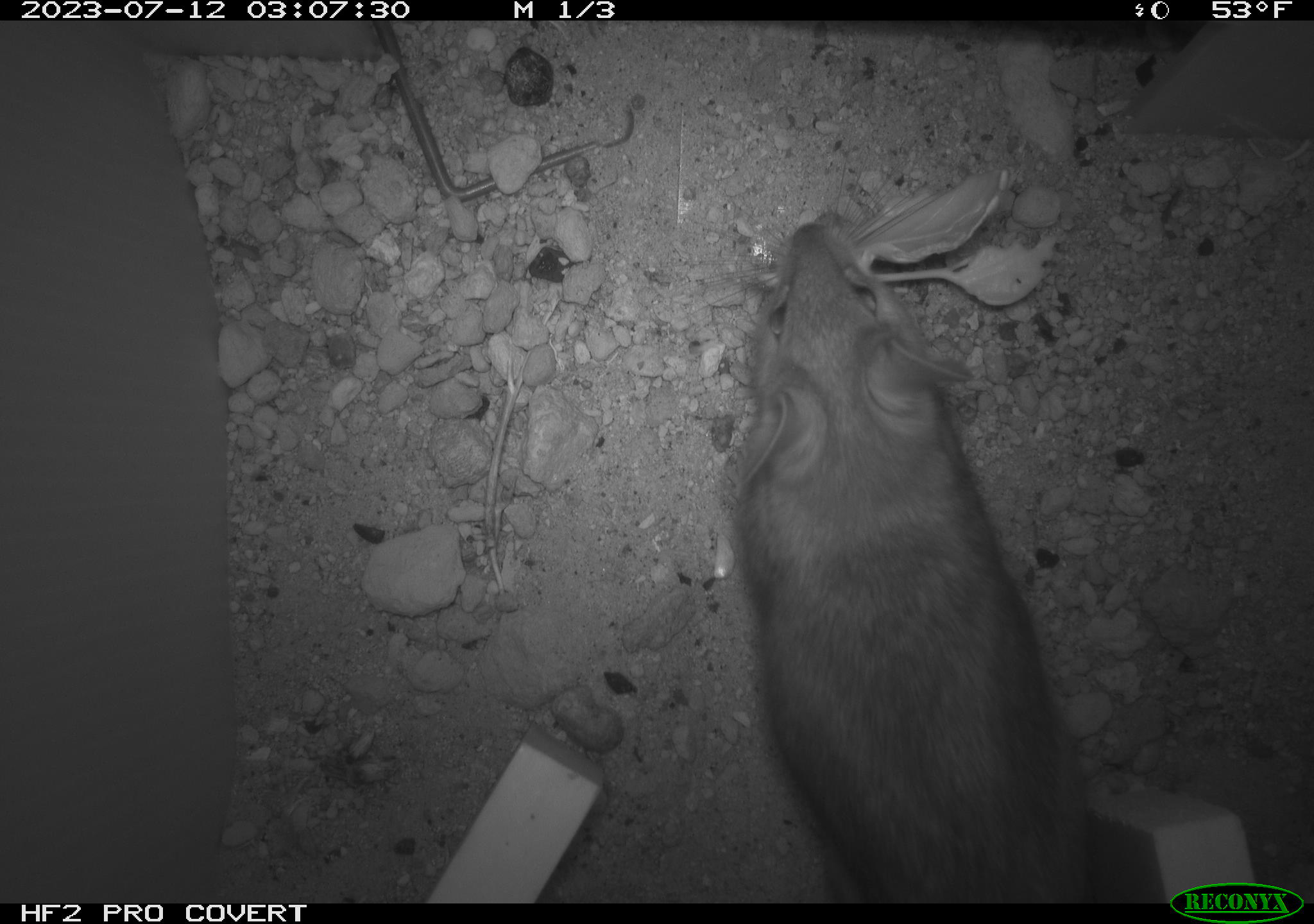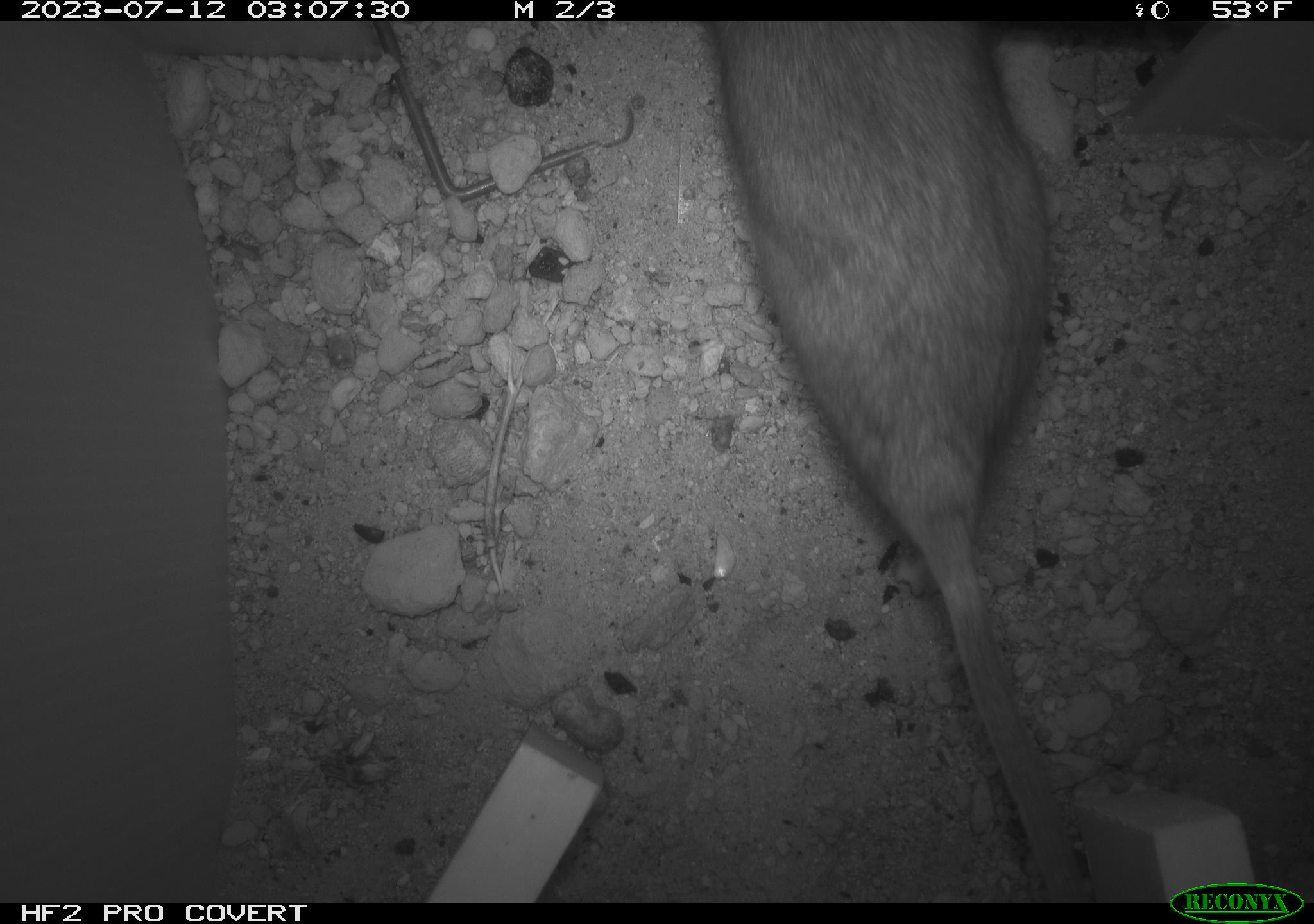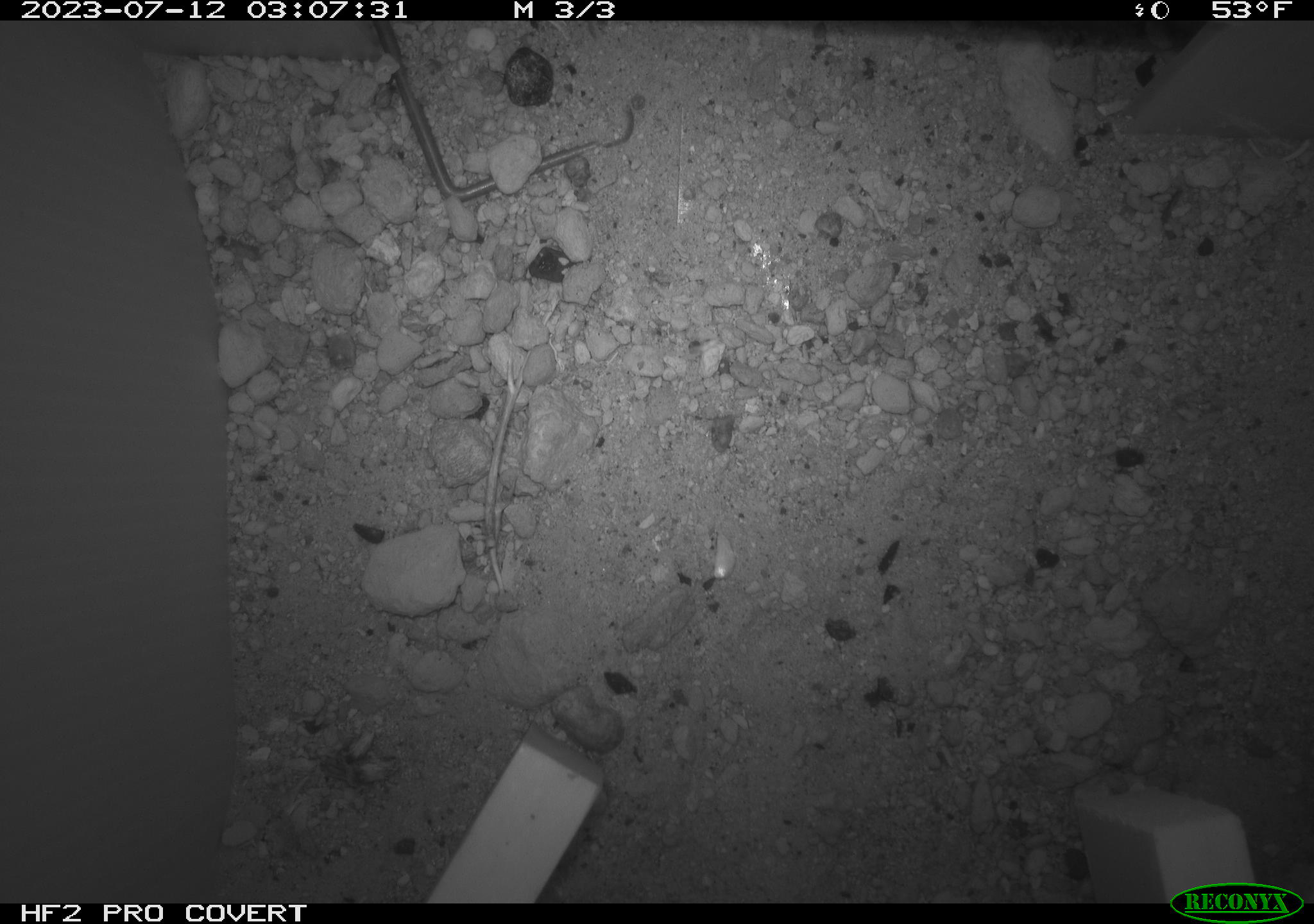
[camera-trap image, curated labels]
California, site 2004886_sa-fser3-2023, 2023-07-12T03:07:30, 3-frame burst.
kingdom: Animalia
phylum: Chordata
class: Mammalia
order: Rodentia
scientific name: Rodentia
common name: mouse species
Mouse species (Rodentia).